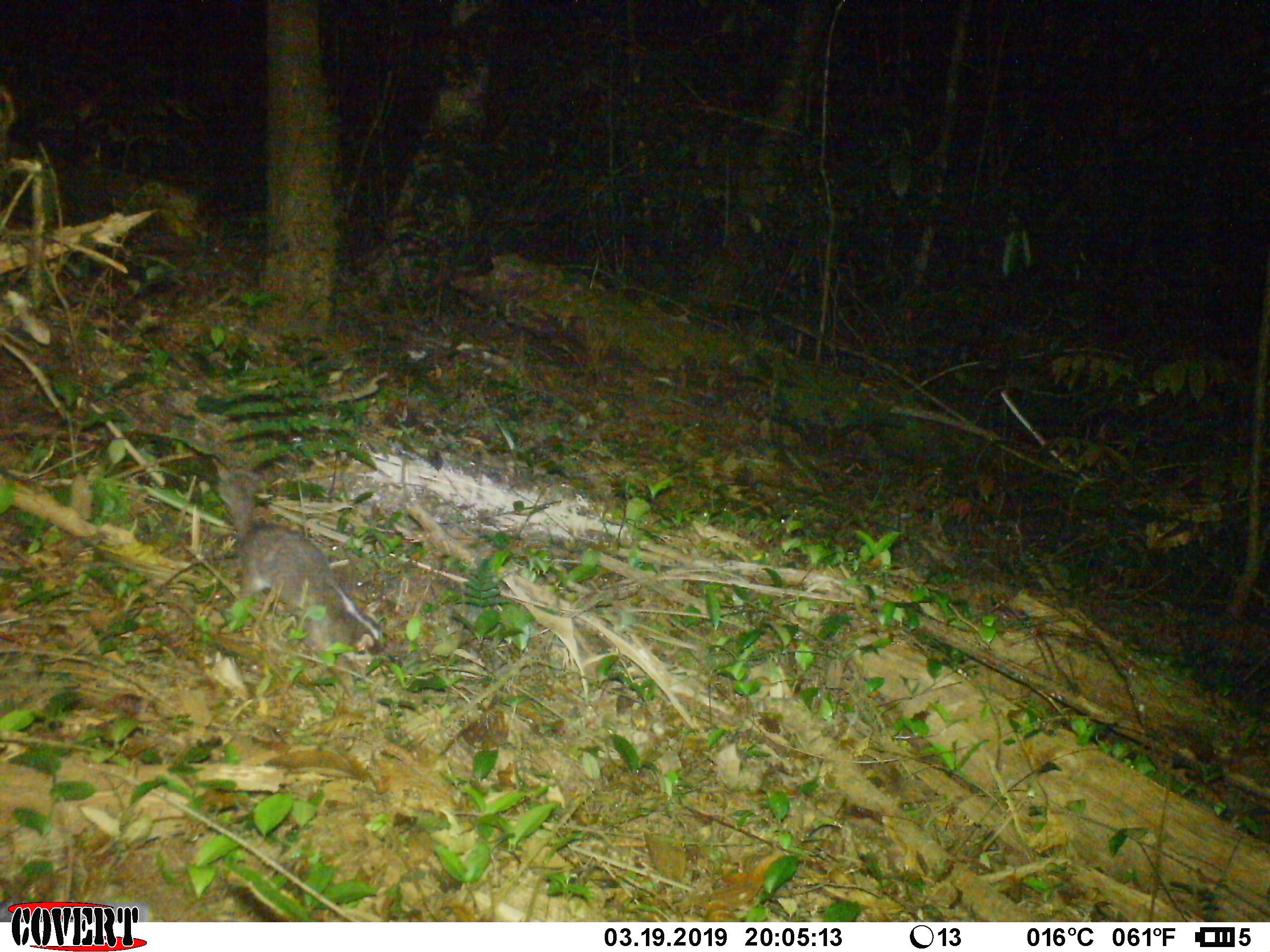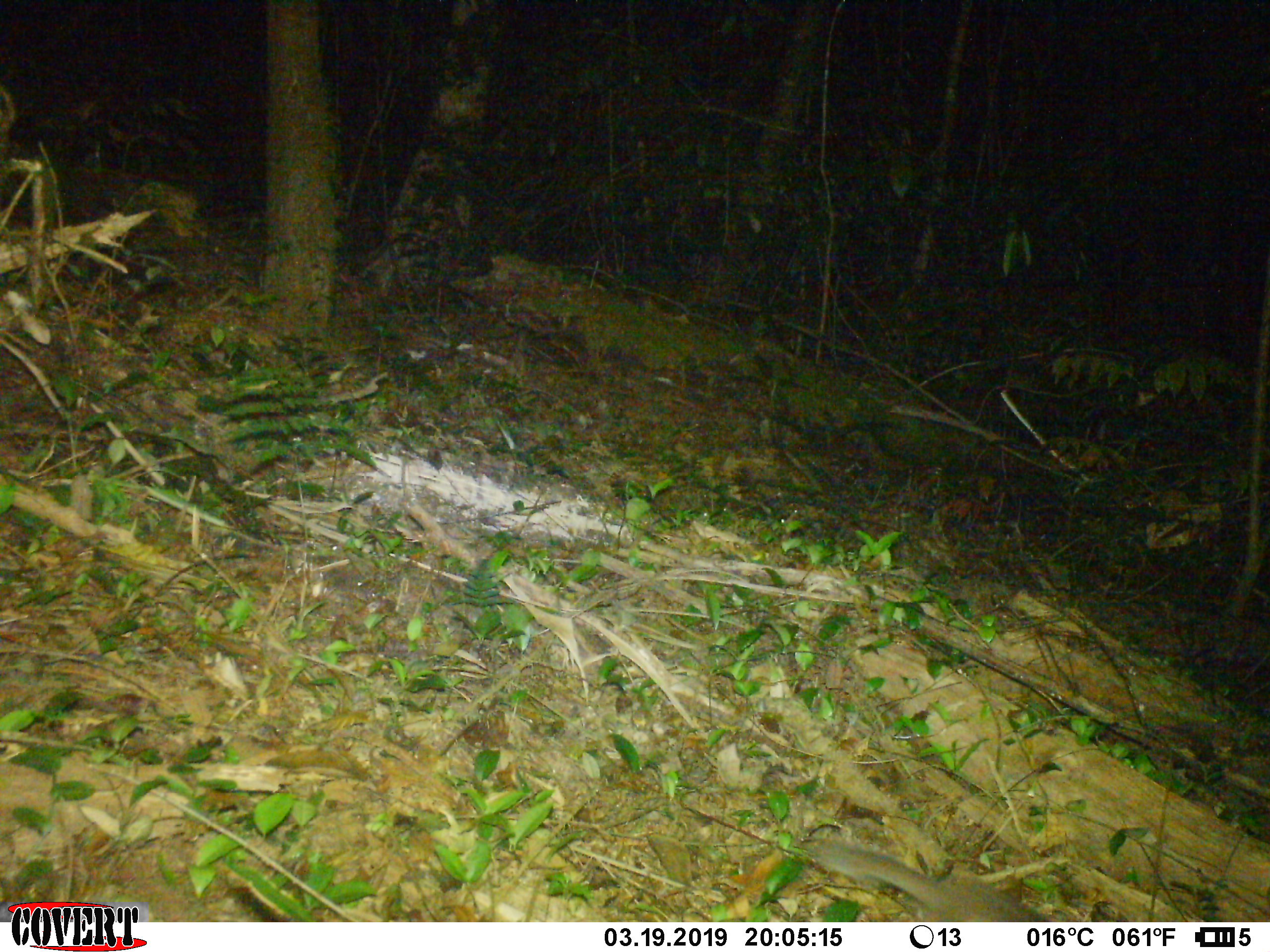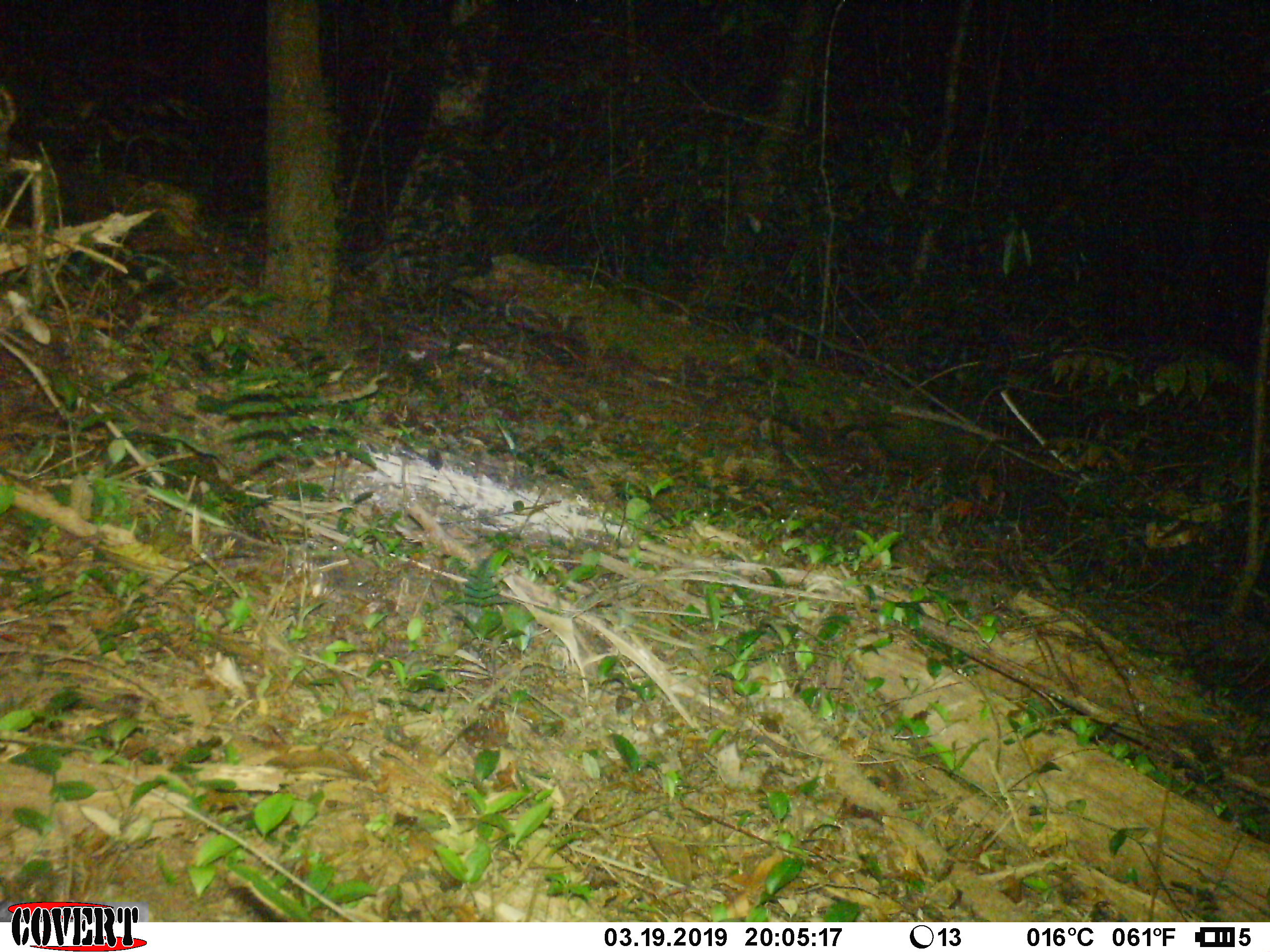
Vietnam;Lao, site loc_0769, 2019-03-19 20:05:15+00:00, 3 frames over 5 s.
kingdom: Animalia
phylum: Chordata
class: Mammalia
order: Carnivora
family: Mustelidae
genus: Melogale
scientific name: Melogale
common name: ferret badger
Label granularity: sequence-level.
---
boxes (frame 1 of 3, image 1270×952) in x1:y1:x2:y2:
ferret badger: 216:475:388:696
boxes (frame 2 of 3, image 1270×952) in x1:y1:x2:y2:
ferret badger: 812:837:1051:922